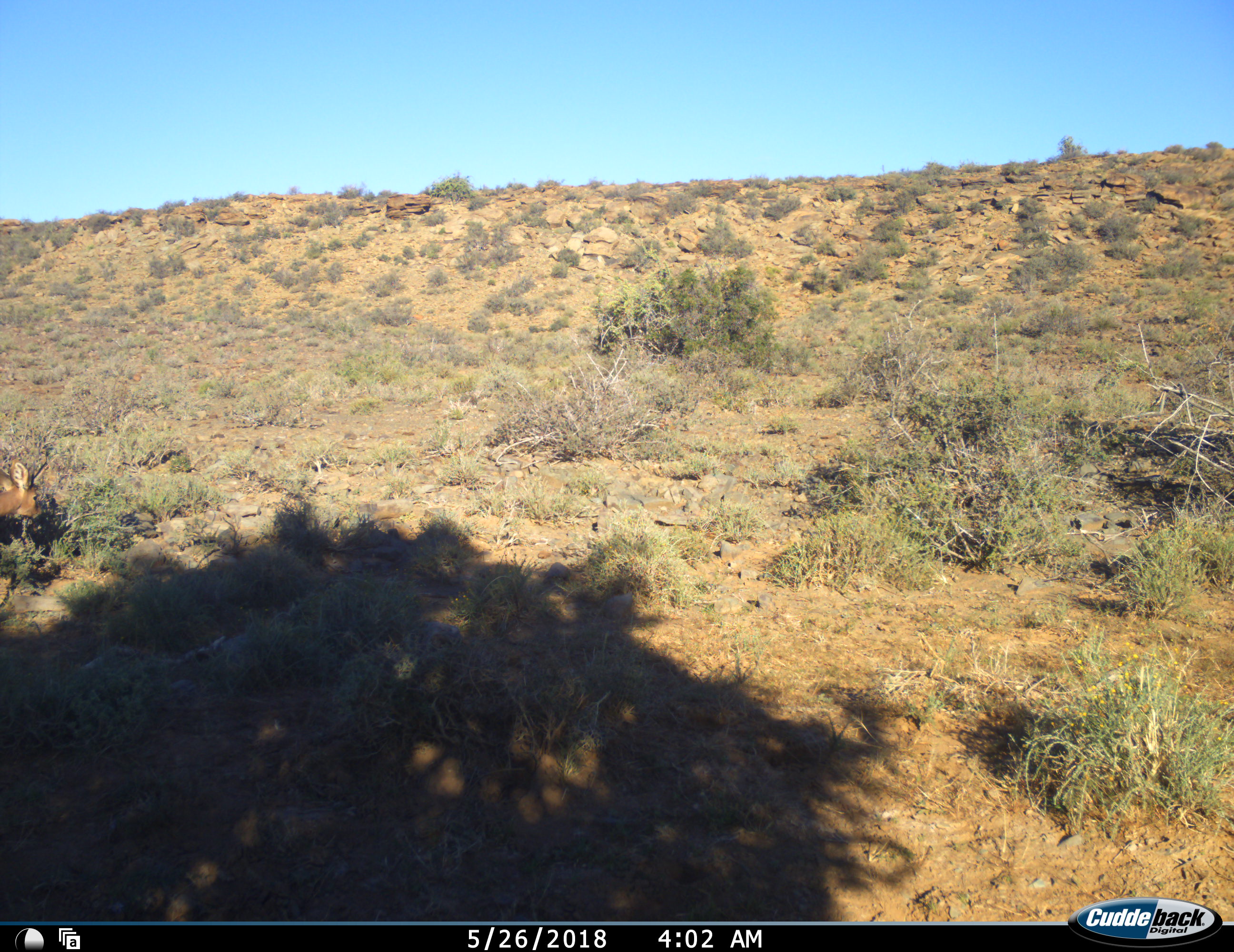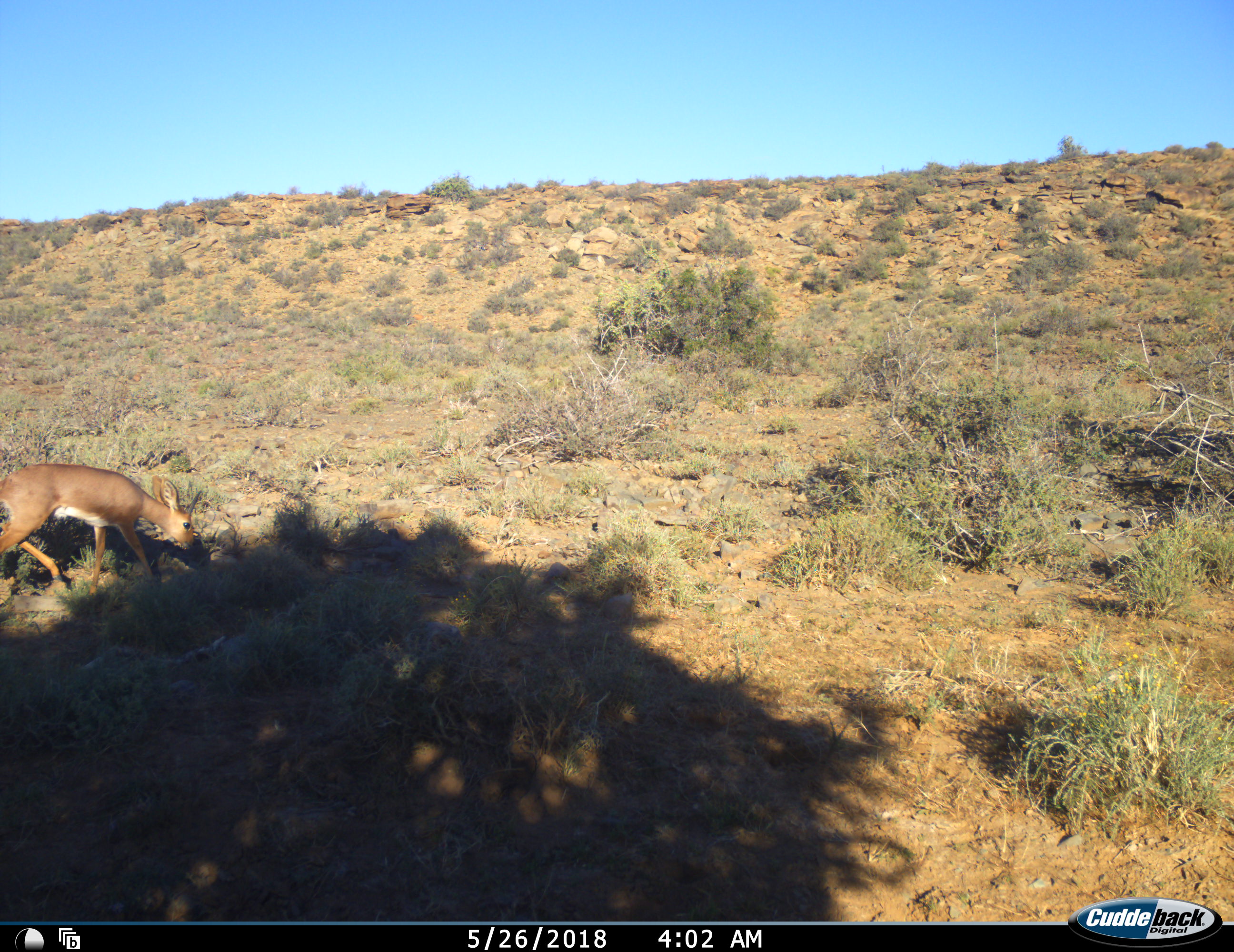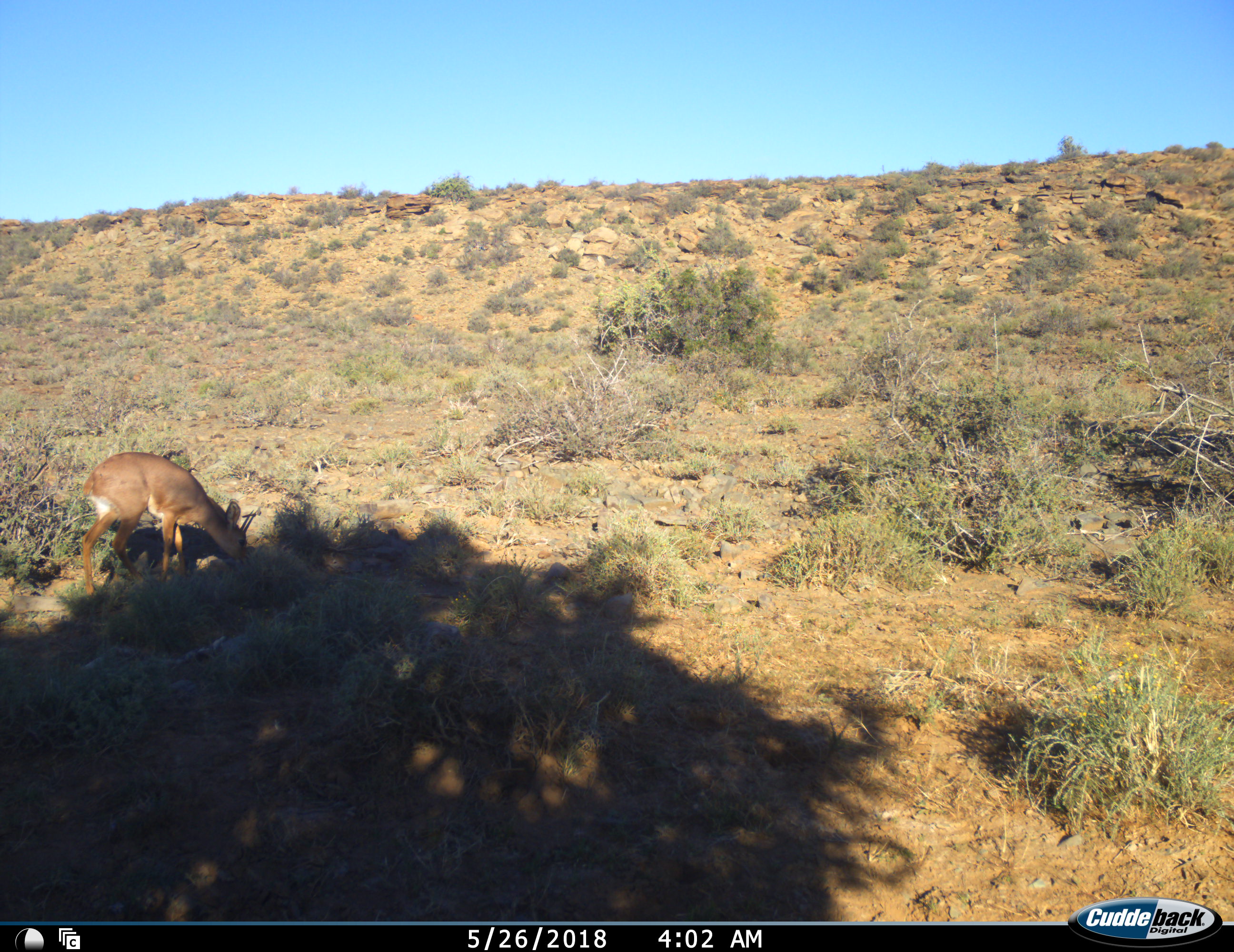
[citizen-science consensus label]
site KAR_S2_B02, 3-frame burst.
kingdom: Animalia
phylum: Chordata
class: Mammalia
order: Artiodactyla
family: Bovidae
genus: Raphicerus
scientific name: Raphicerus campestris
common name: steenbok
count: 1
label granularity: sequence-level